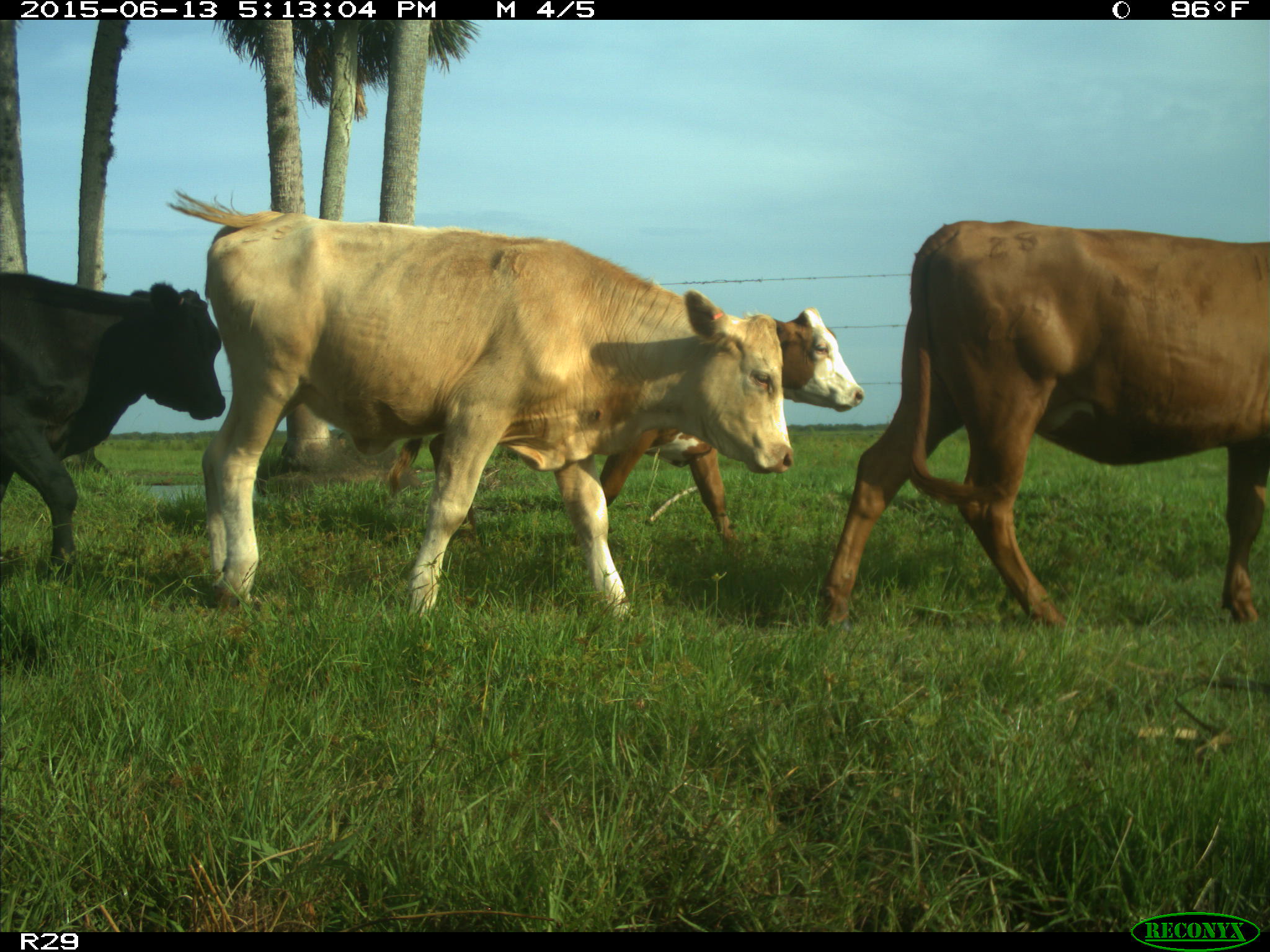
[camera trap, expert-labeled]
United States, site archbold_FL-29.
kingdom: Animalia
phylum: Chordata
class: Mammalia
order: Artiodactyla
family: Bovidae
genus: Bos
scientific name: Bos taurus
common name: domestic cow